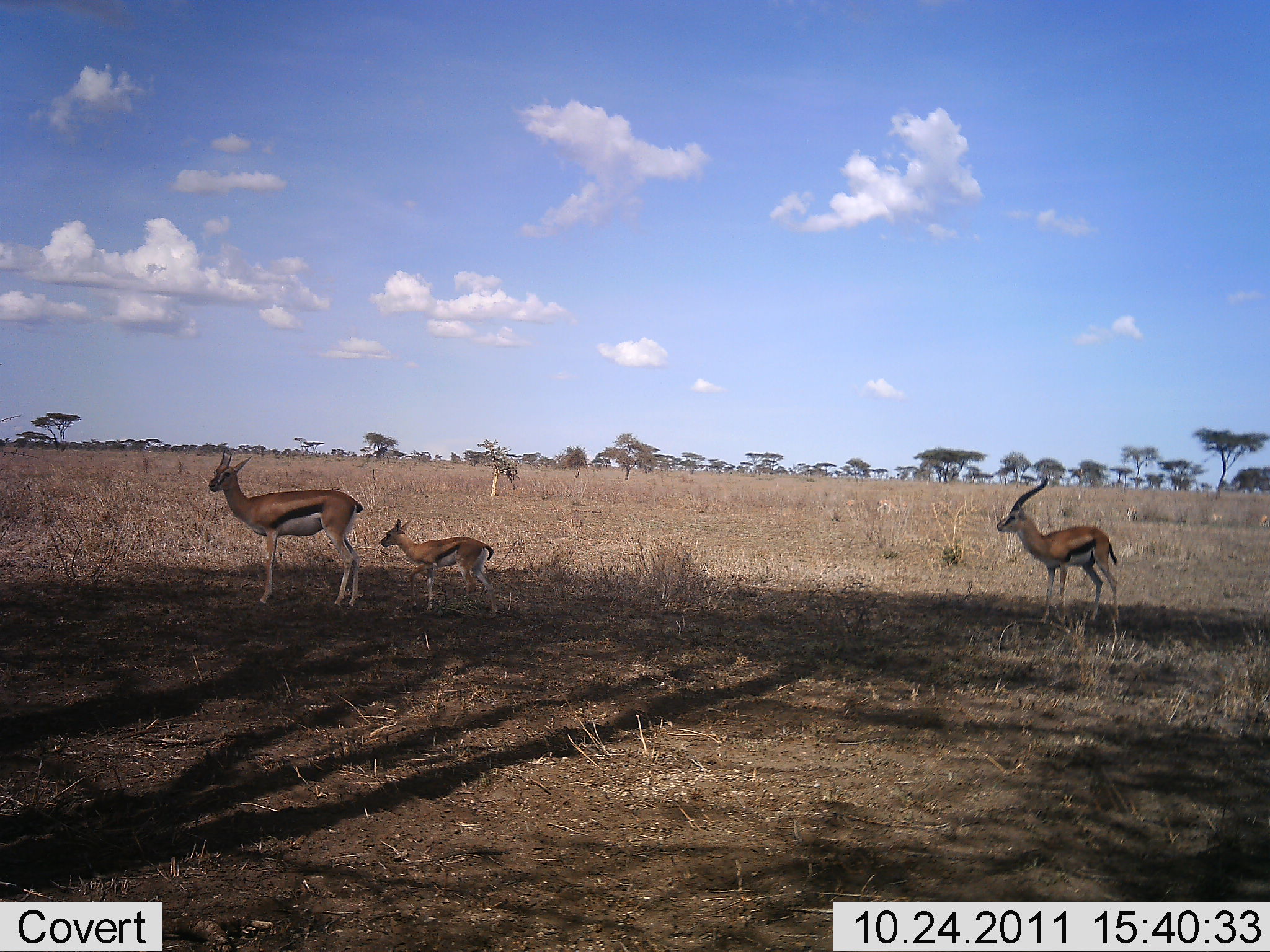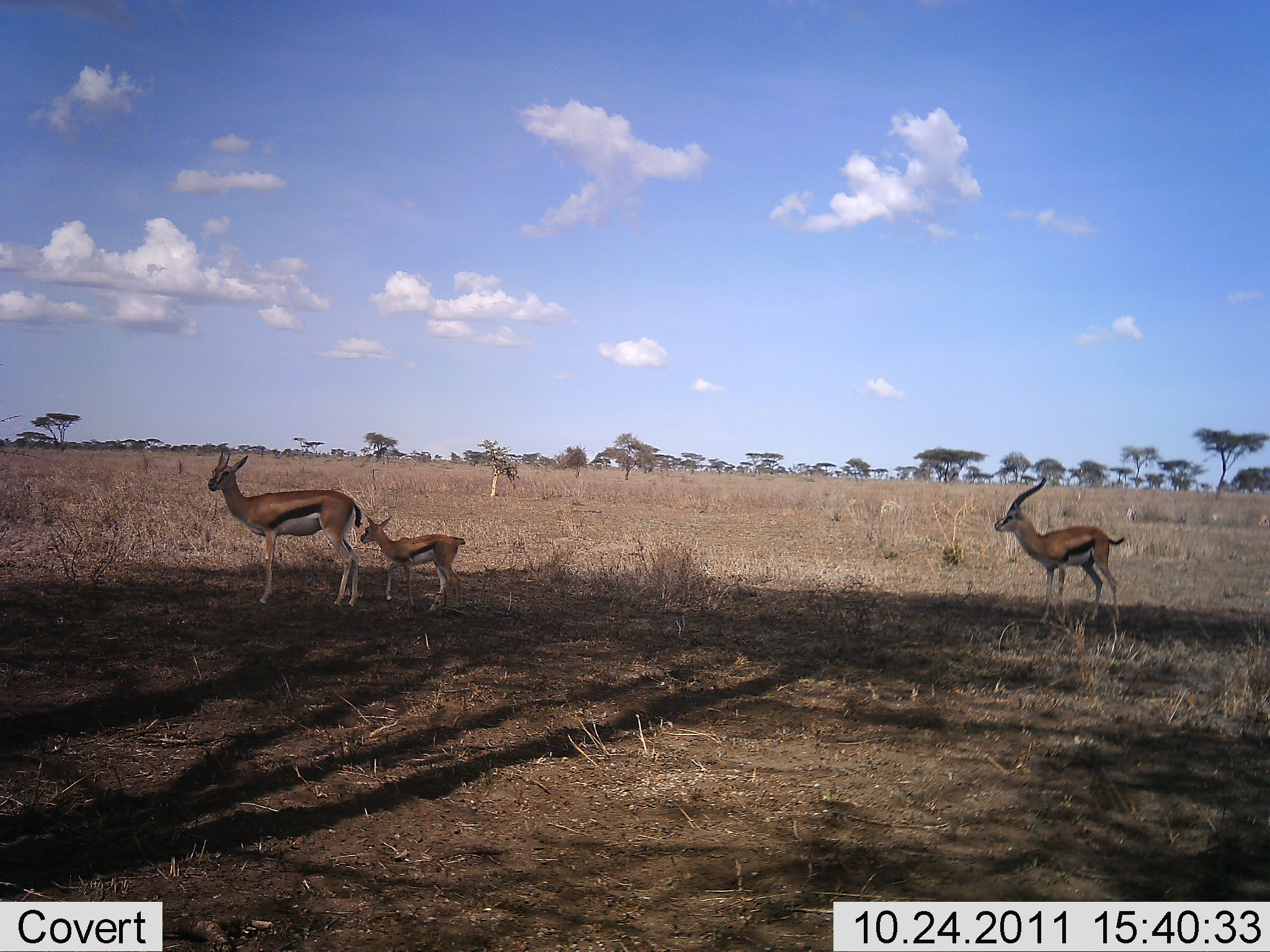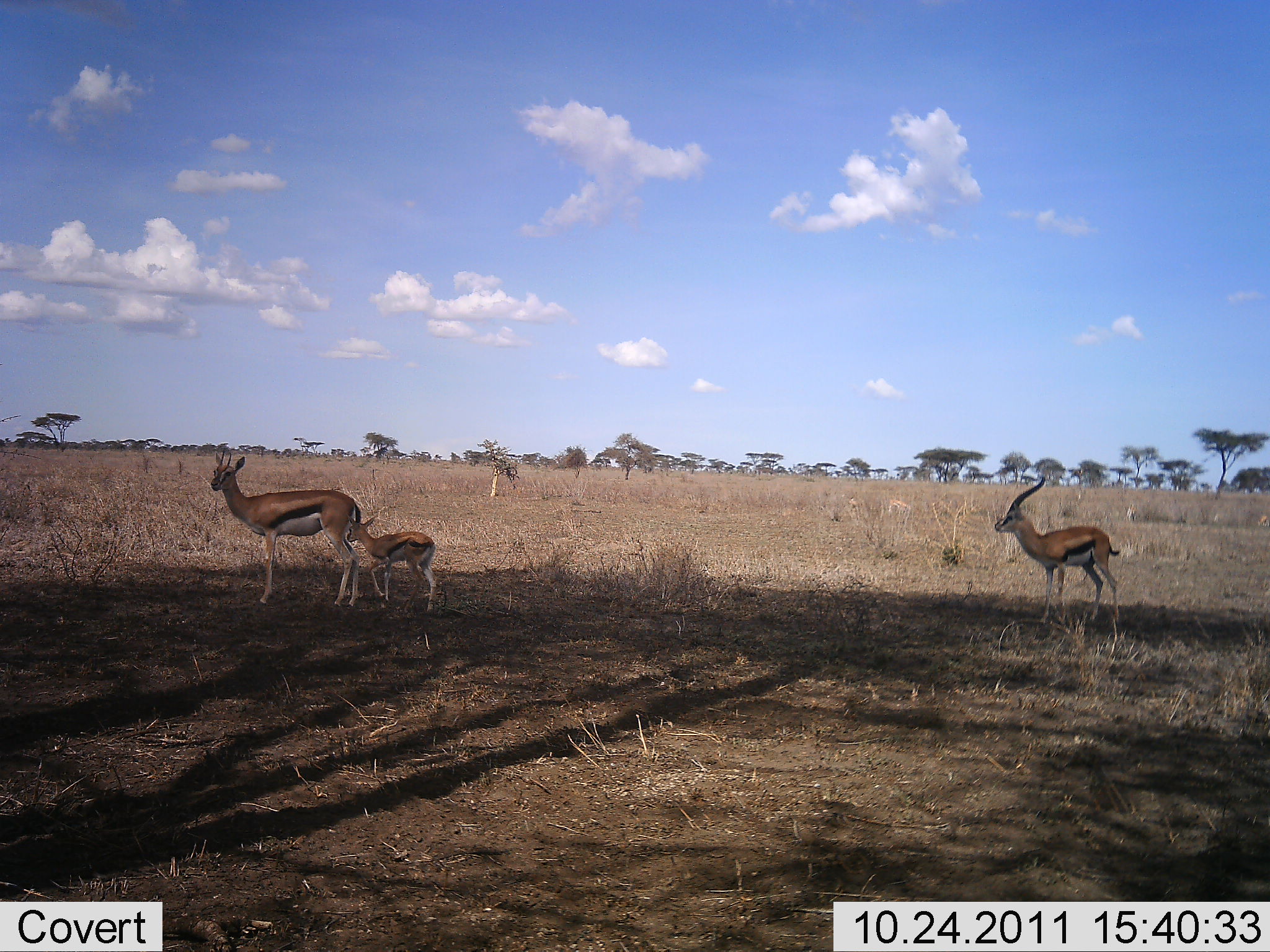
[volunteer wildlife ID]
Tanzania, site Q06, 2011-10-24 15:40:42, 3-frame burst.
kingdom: Animalia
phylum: Chordata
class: Mammalia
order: Artiodactyla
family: Bovidae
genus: Eudorcas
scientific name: Eudorcas thomsonii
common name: thomson's gazelle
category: gazellethomsons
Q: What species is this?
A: Gazellethomsons (thomson's gazelle) (Eudorcas thomsonii).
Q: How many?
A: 3.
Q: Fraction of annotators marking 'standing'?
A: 100%.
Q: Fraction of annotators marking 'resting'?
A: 0%.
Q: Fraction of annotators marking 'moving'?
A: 33%.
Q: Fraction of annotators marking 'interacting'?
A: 0%.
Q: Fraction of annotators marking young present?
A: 92%.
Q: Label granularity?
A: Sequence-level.